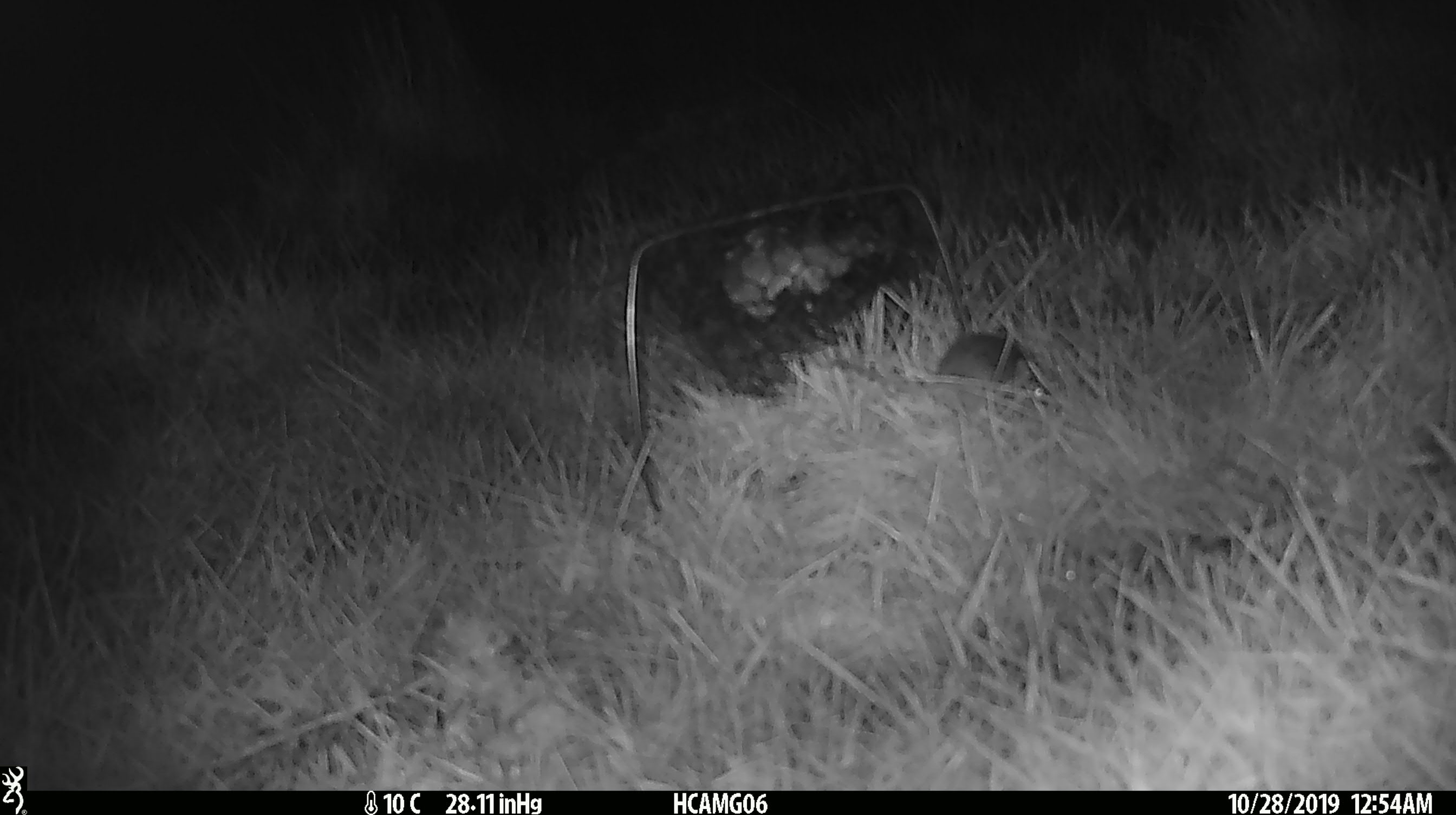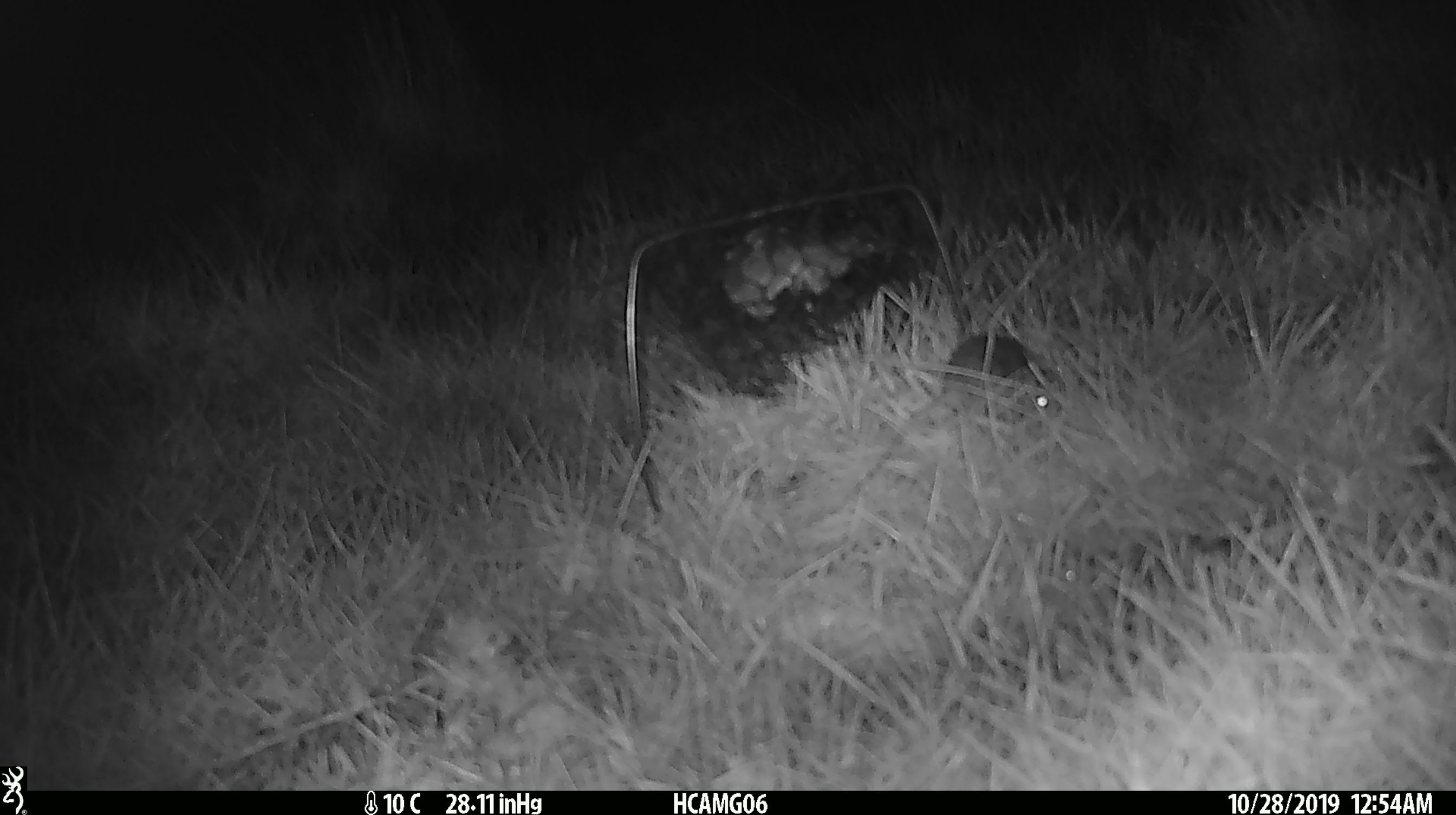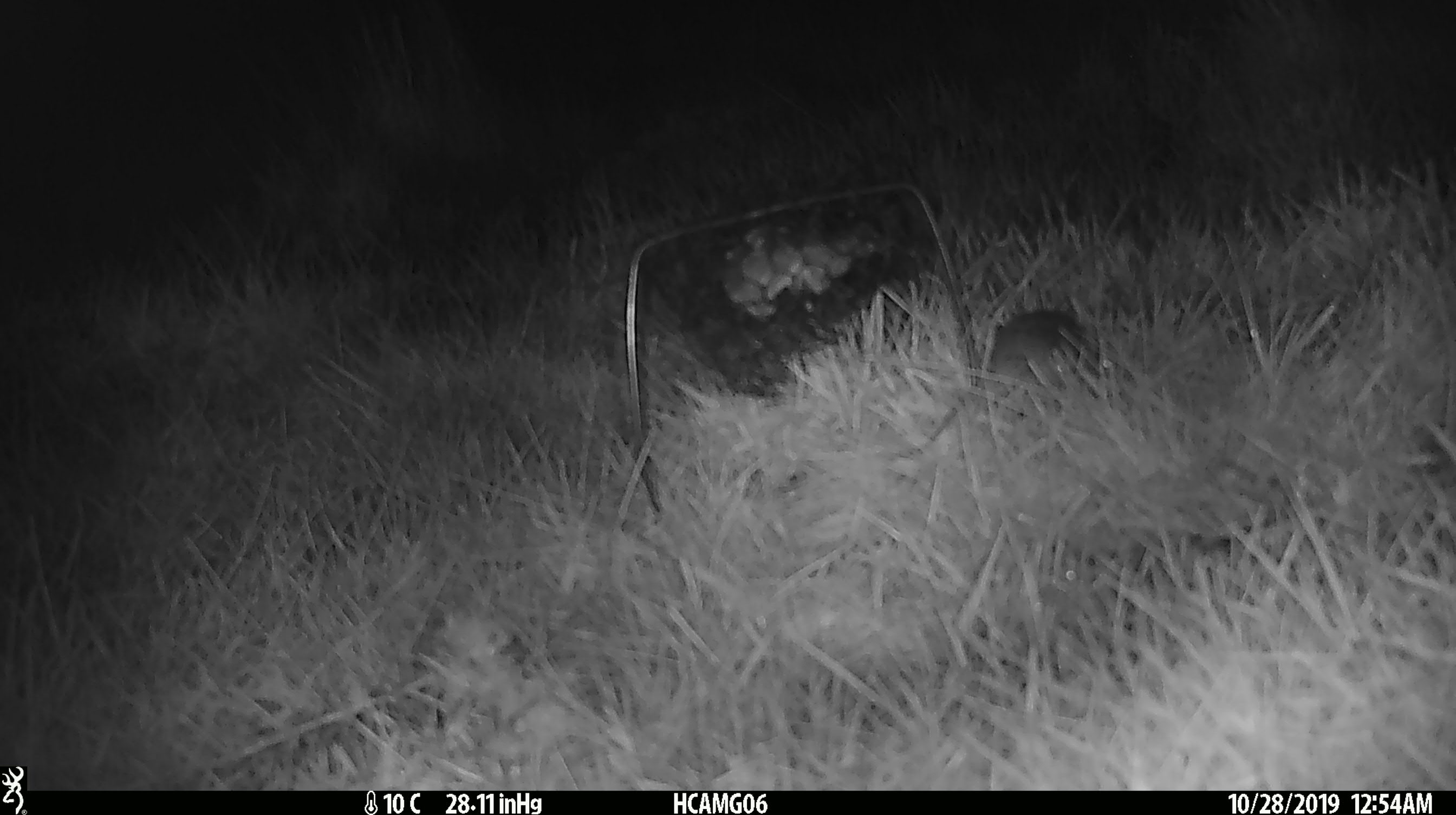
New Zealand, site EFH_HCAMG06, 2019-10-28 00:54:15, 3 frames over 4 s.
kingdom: Animalia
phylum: Chordata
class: Mammalia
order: Rodentia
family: Muridae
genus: Mus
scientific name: Mus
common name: mouse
Mouse (Mus).